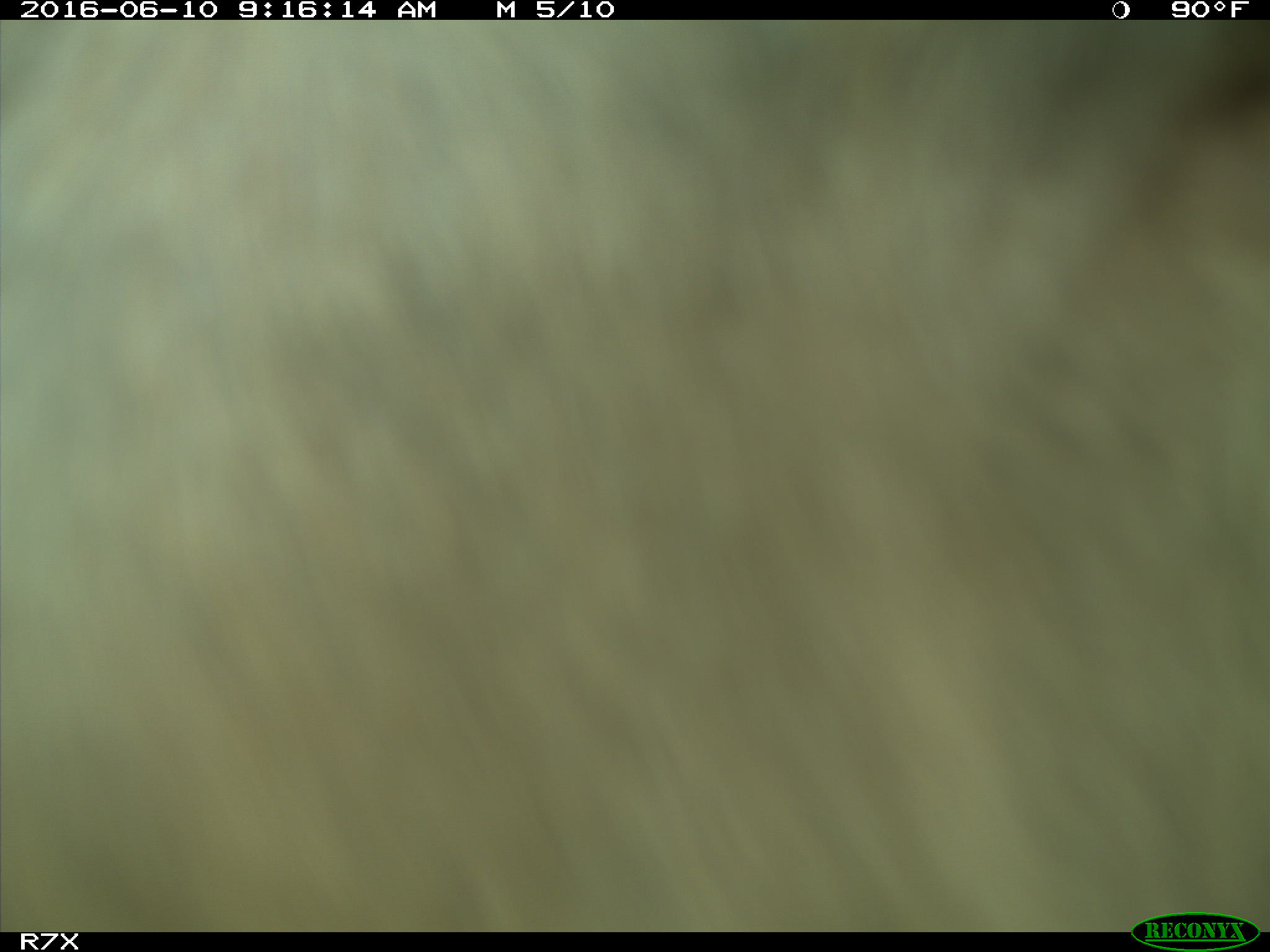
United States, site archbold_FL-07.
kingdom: Animalia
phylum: Chordata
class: Mammalia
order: Artiodactyla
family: Bovidae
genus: Bos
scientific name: Bos taurus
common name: domestic cow